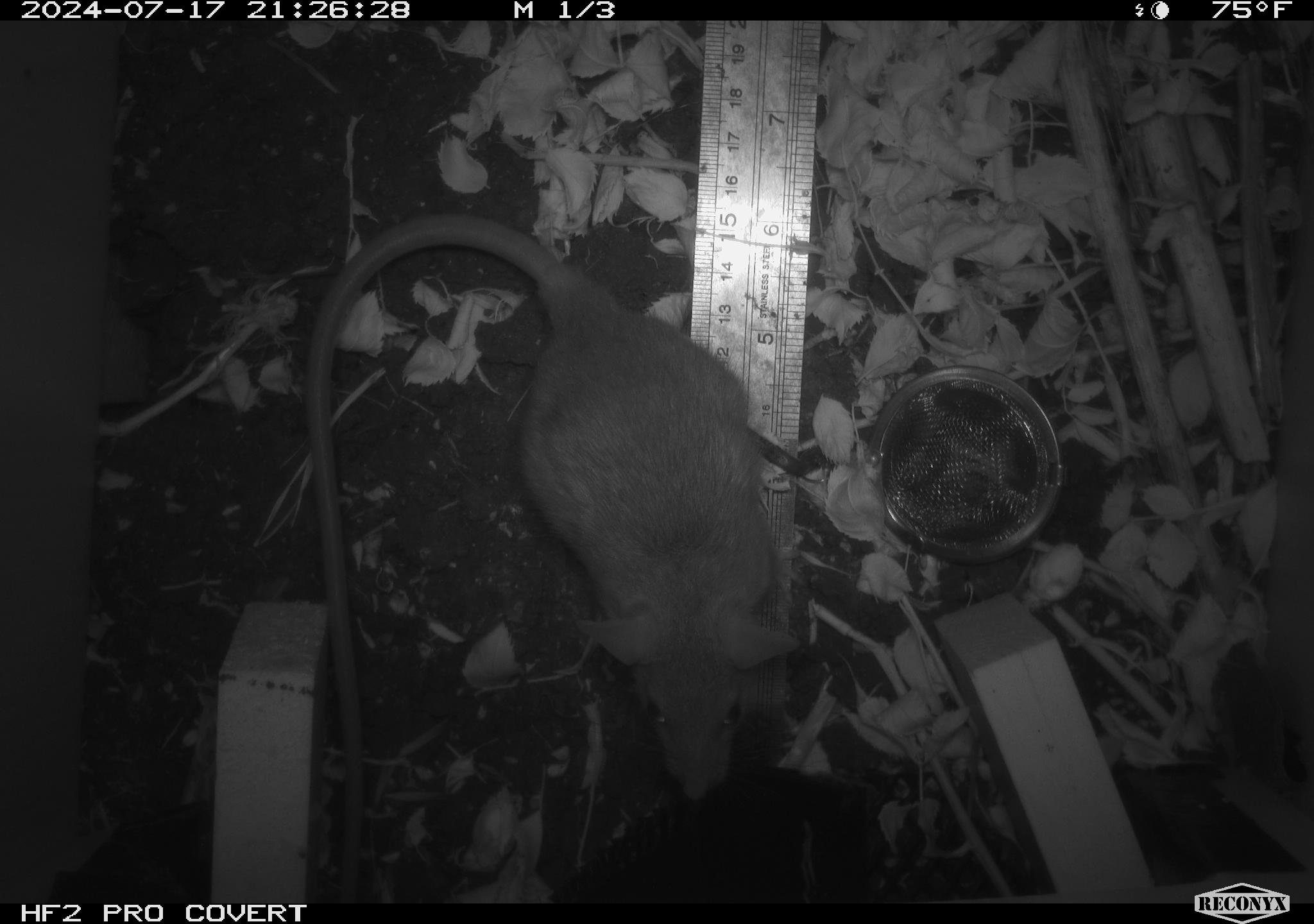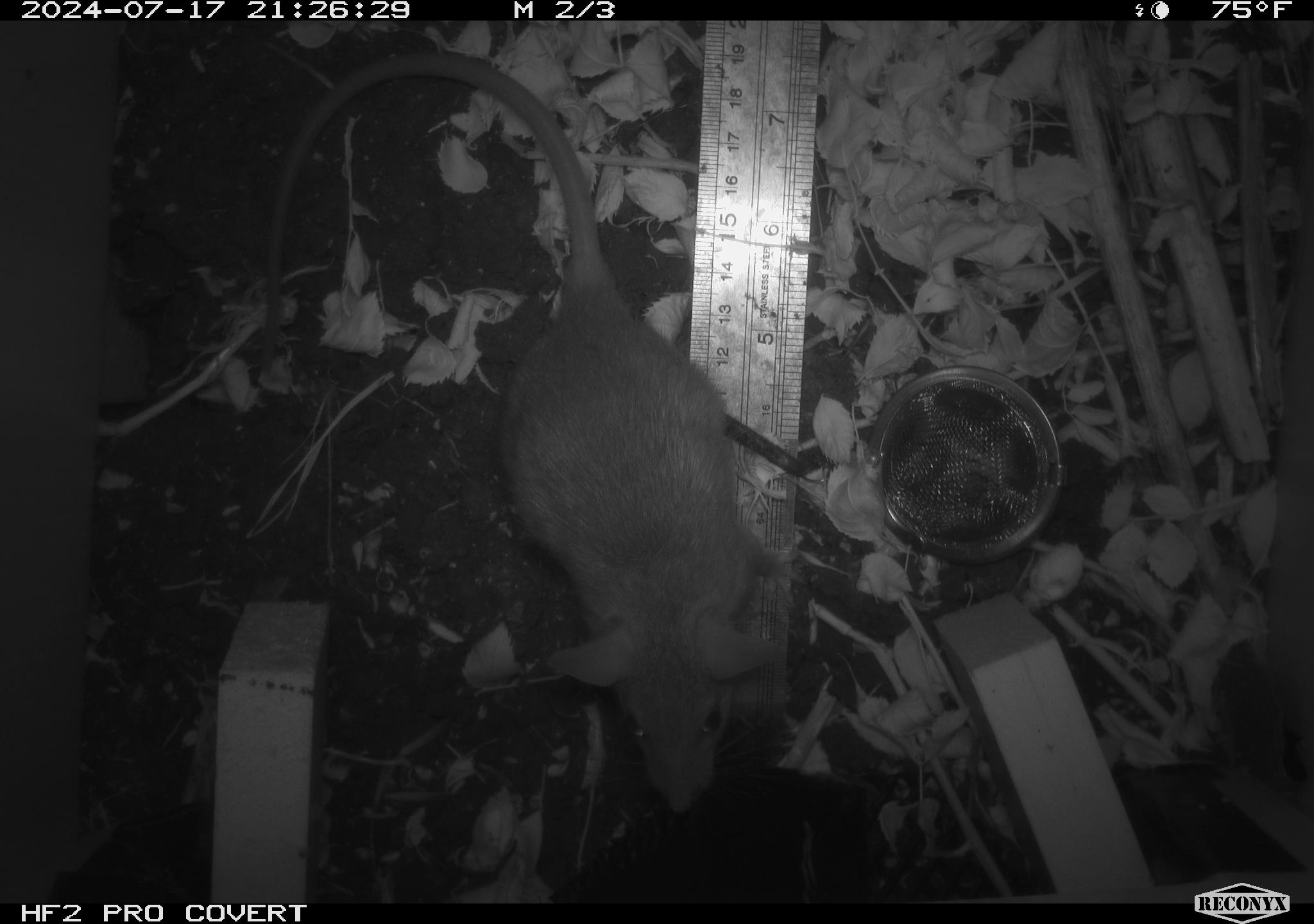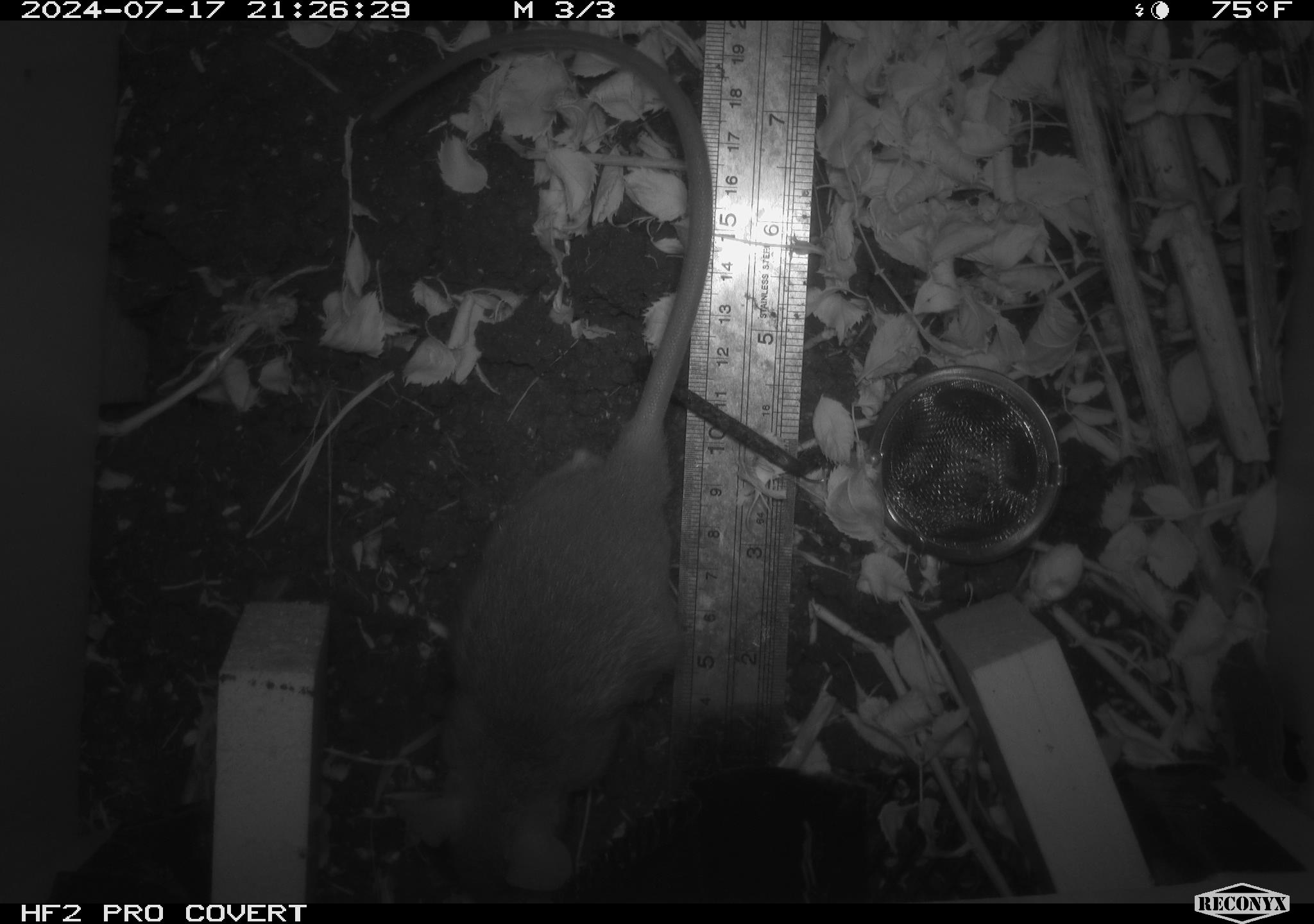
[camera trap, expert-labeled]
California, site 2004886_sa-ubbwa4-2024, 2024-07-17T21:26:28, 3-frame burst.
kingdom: Animalia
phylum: Chordata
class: Mammalia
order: Rodentia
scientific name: Rodentia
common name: woodrat or rat or mouse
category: woodrat or rat or mouse species